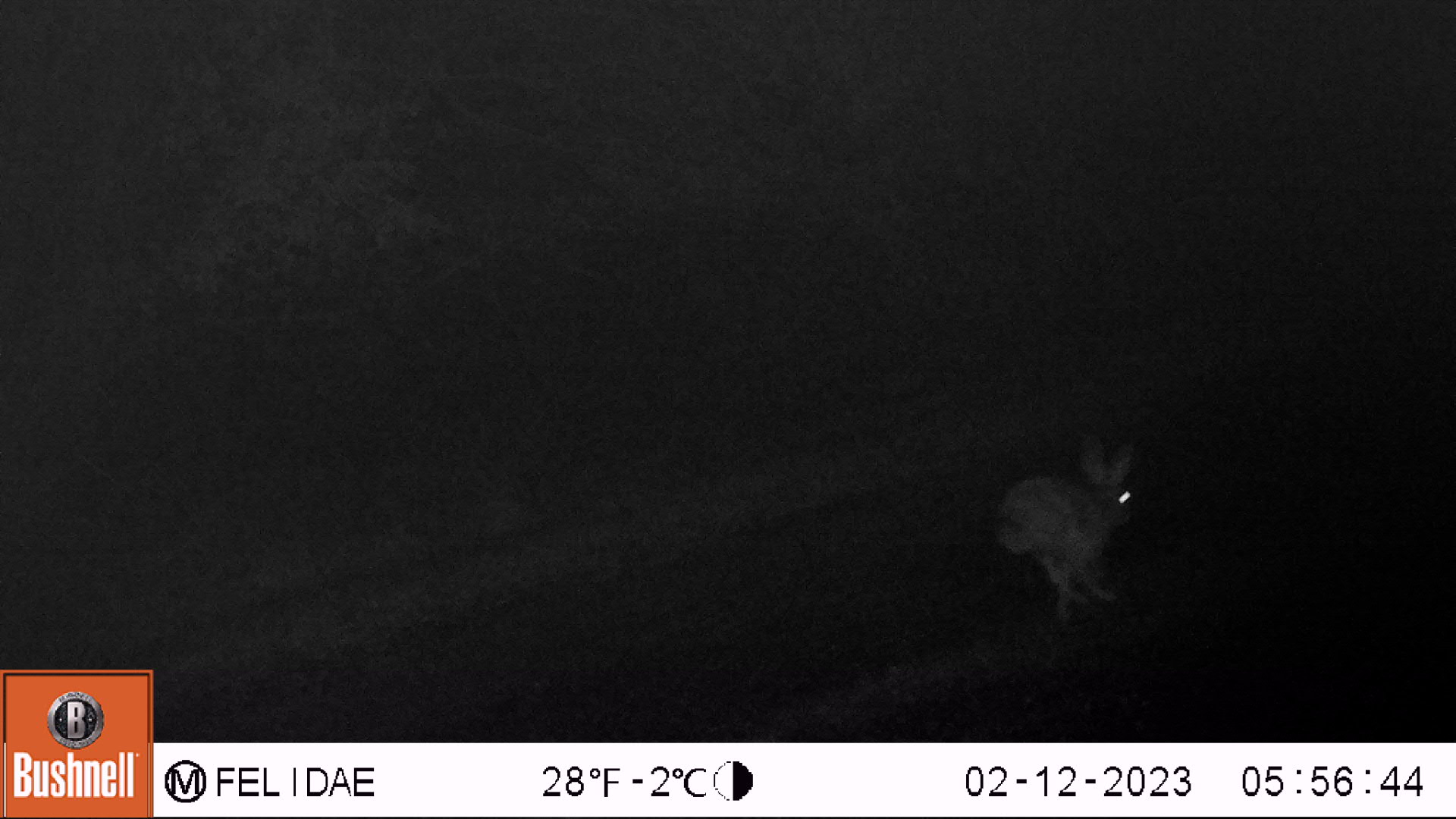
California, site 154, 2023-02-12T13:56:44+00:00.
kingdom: Animalia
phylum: Chordata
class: Mammalia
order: Lagomorpha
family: Leporidae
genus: Lepus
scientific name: Lepus californicus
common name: black-tailed jackrabbit